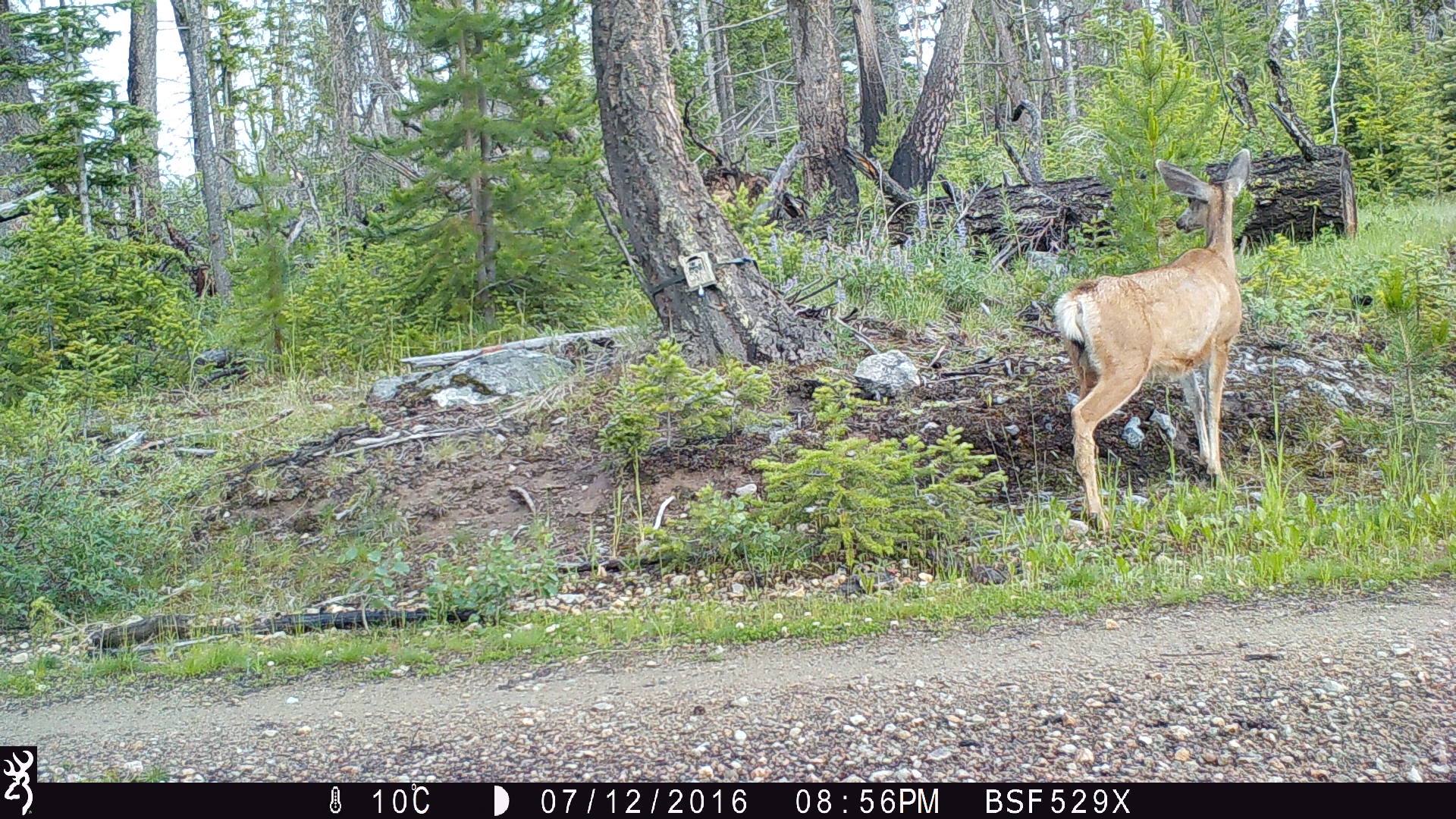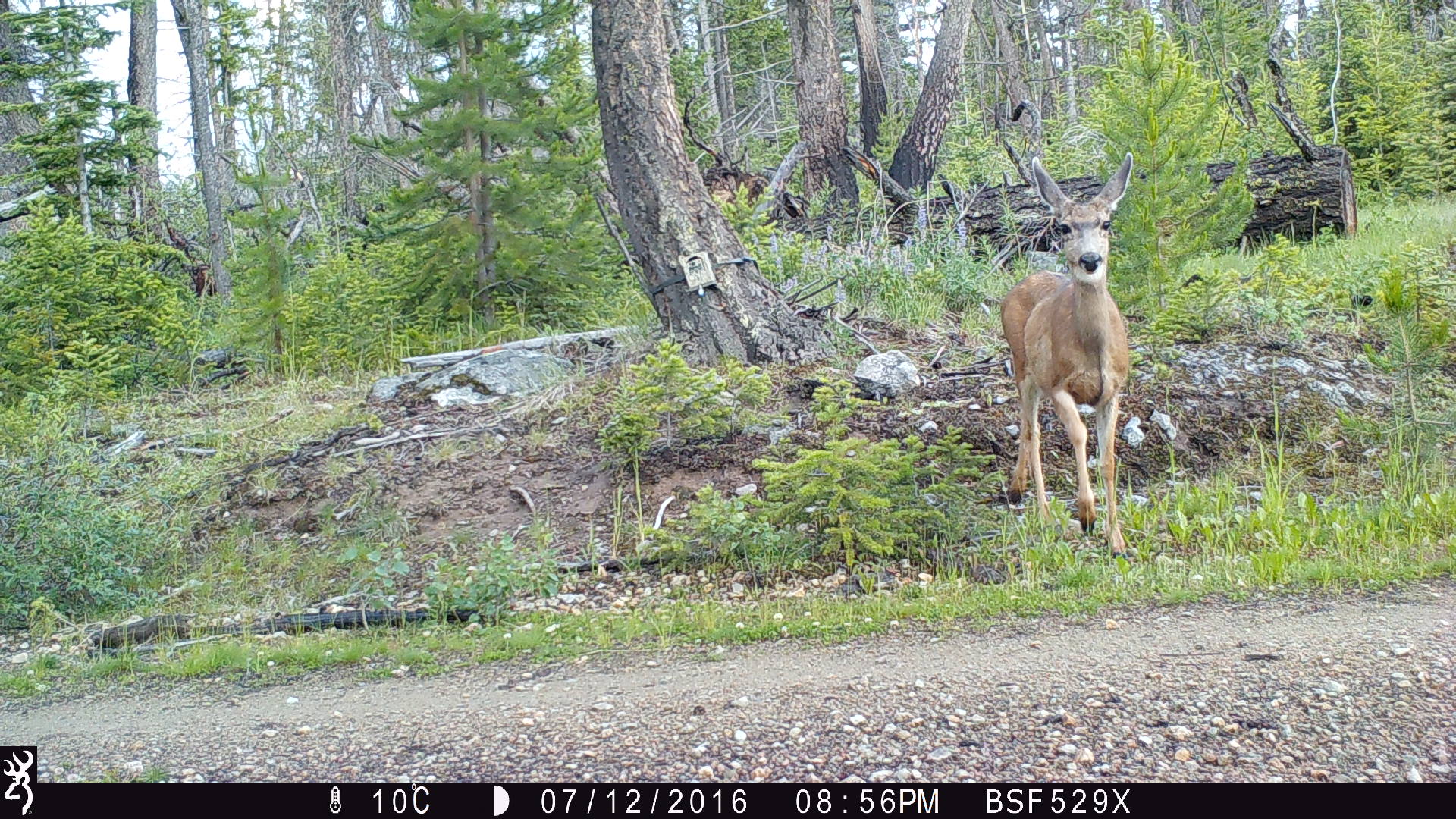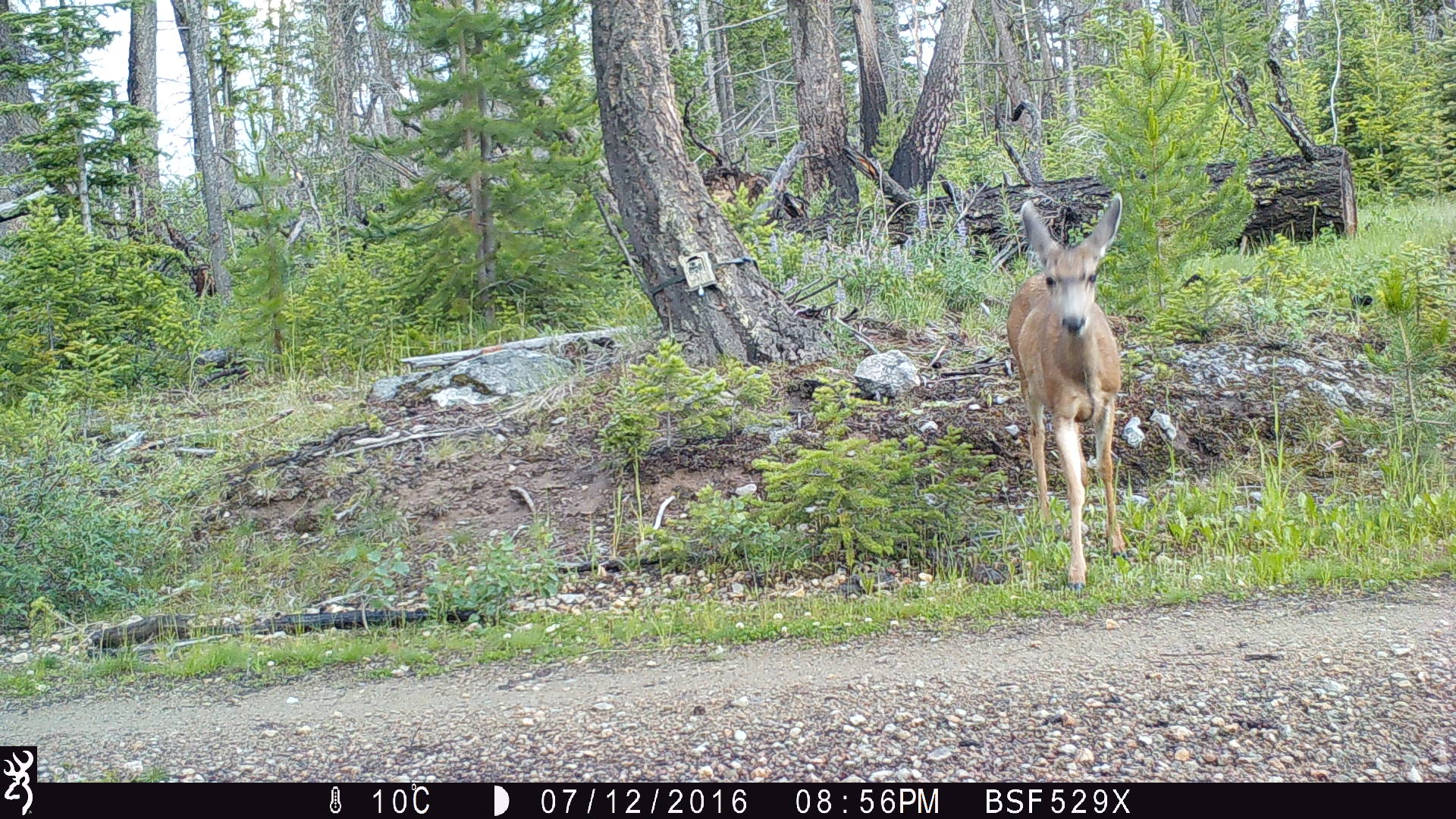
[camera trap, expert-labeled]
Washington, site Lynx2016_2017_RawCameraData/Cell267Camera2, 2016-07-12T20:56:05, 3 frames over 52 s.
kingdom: Animalia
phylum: Chordata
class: Mammalia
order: Artiodactyla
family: Cervidae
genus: Odocoileus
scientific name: Odocoileus hemionus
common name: mule deer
Odocoileus hemionus (mule deer). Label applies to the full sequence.